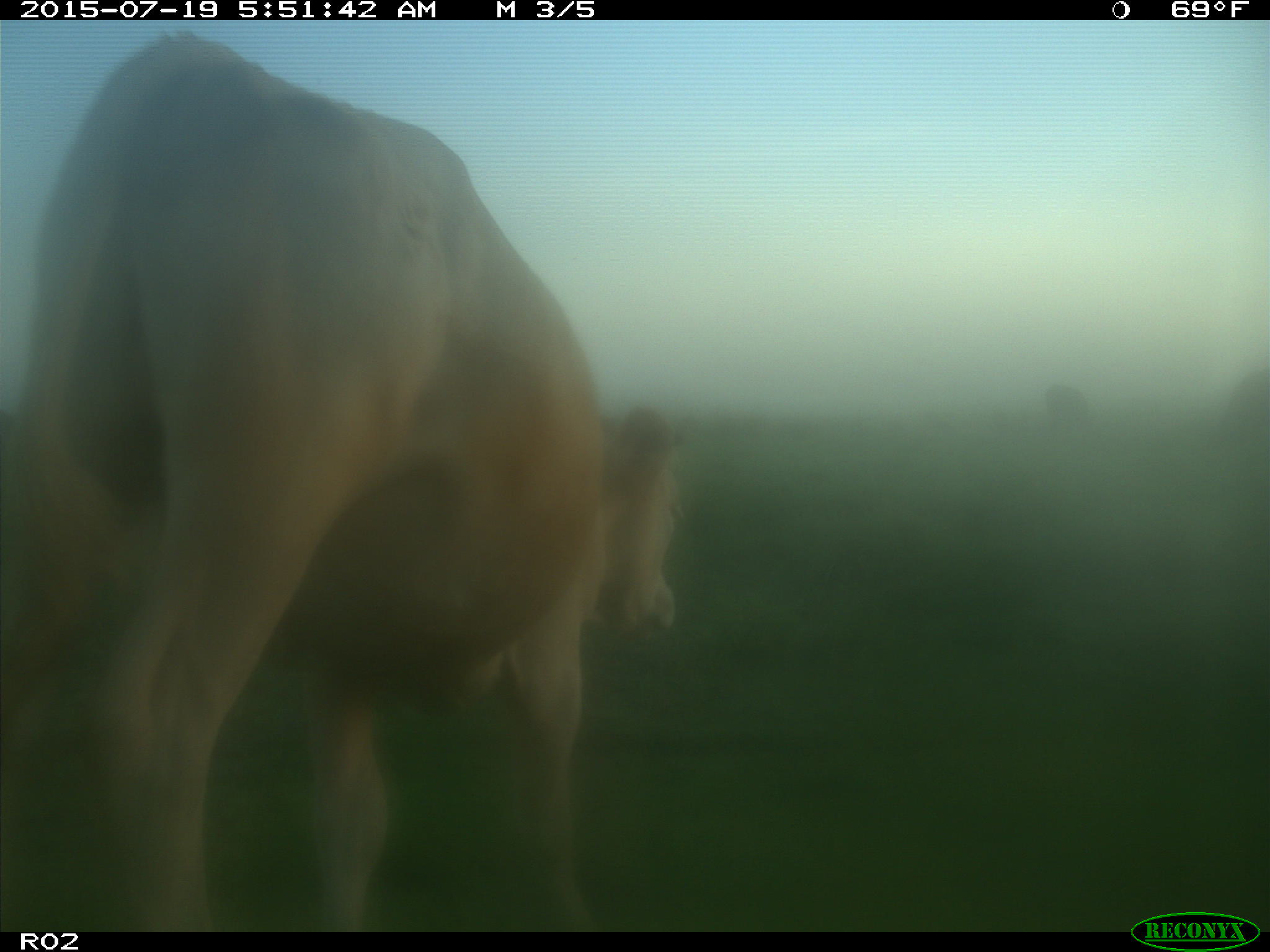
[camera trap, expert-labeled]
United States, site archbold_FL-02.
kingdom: Animalia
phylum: Chordata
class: Mammalia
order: Artiodactyla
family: Bovidae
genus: Bos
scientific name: Bos taurus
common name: domestic cow